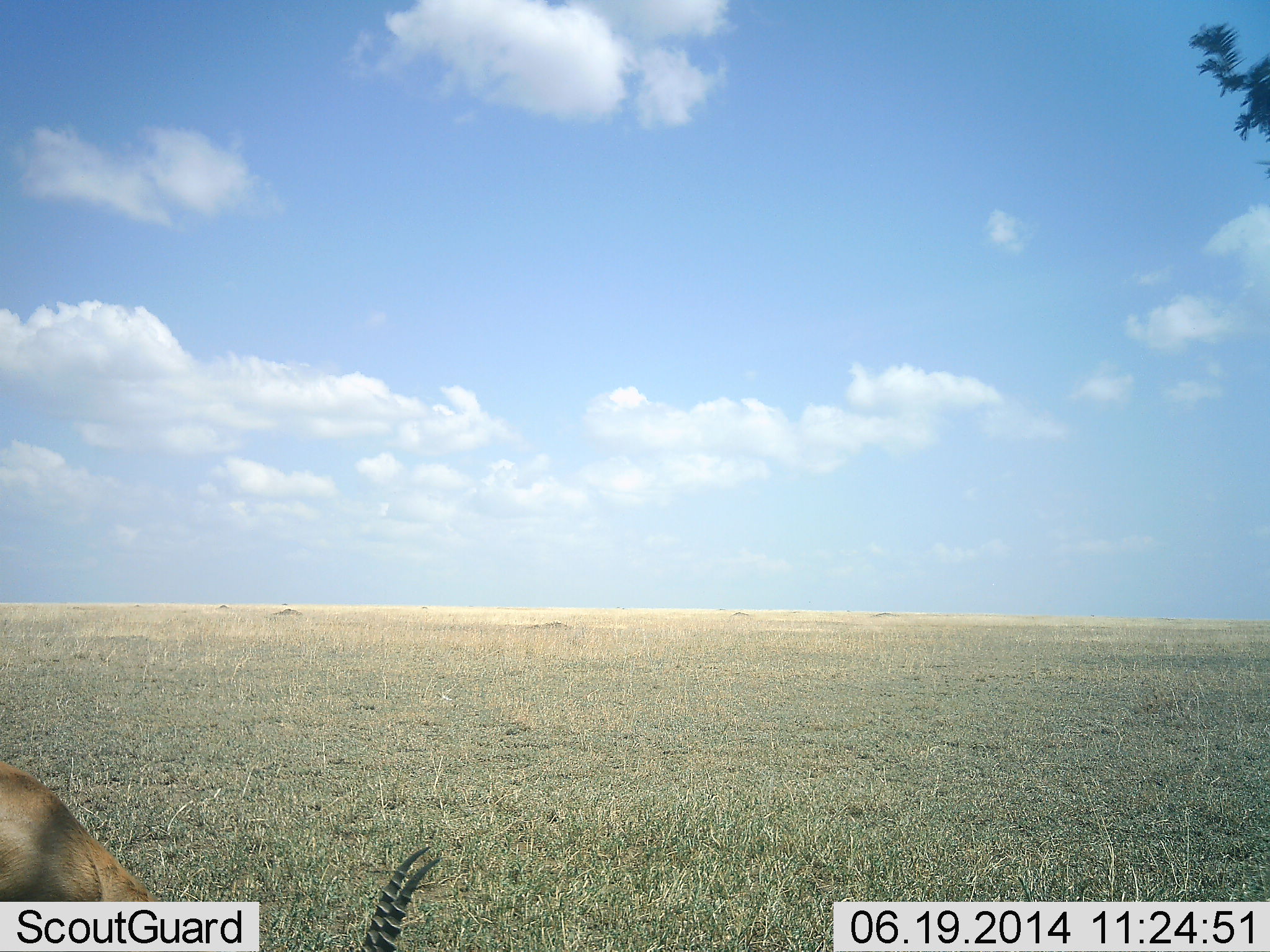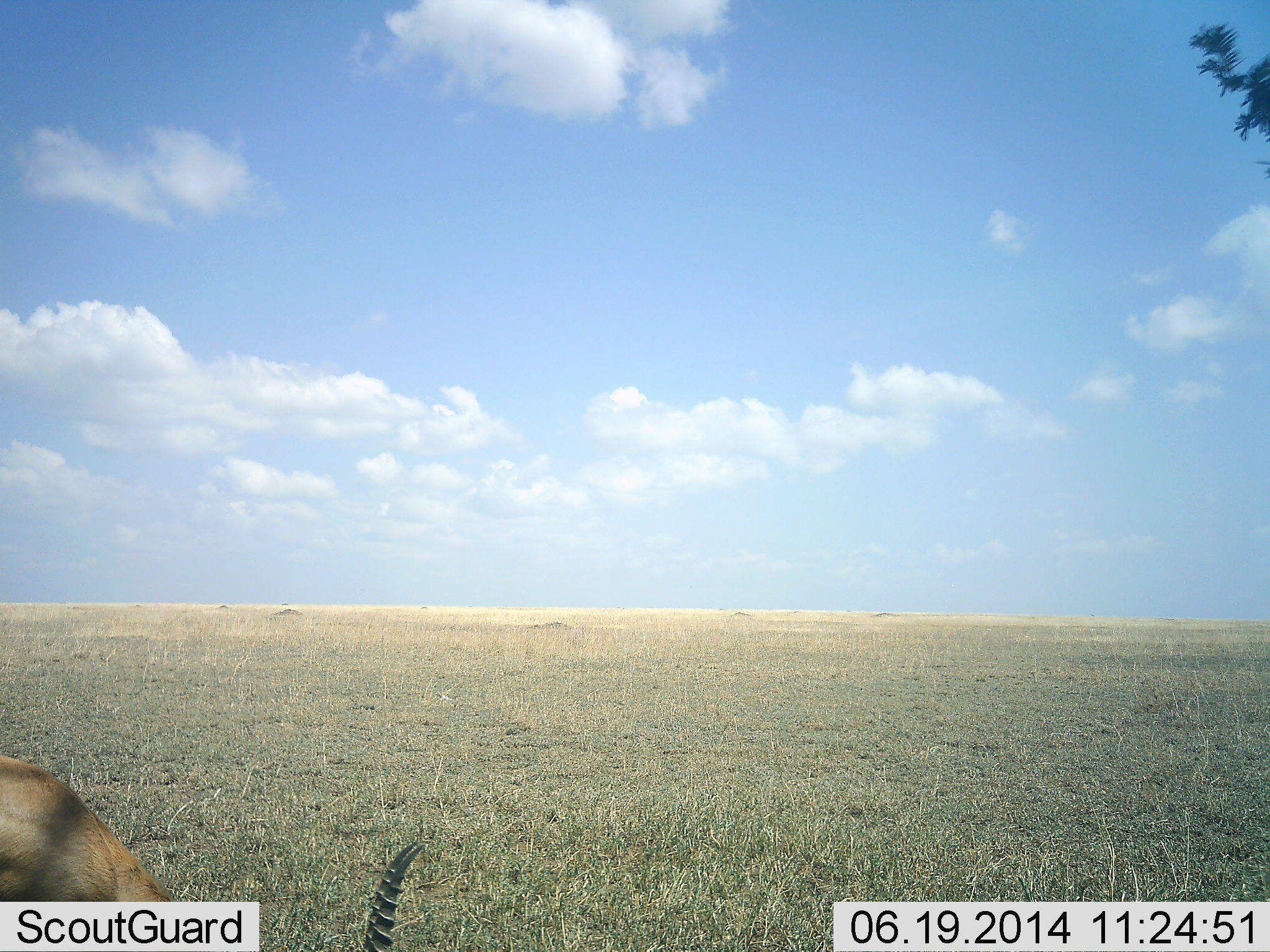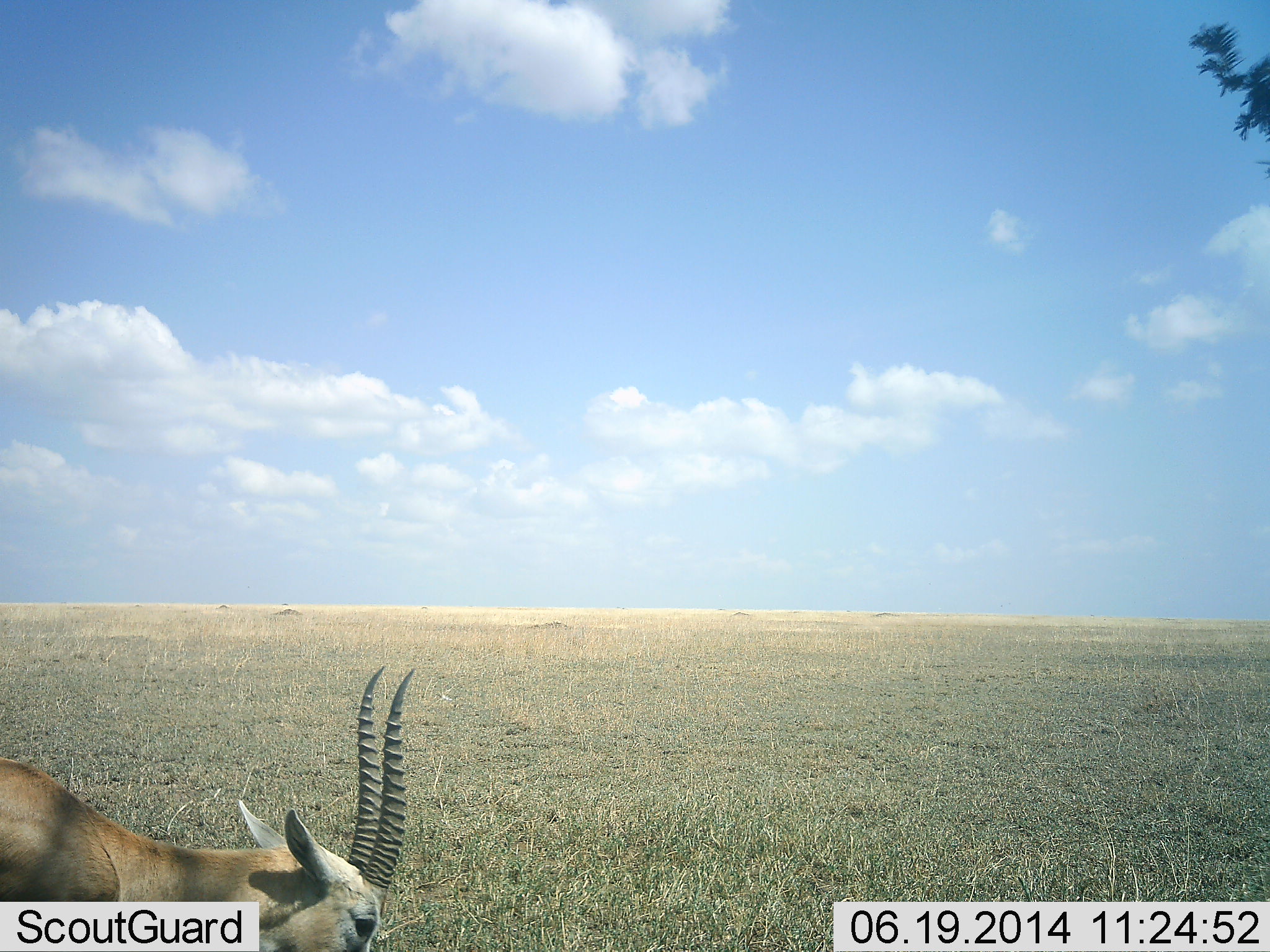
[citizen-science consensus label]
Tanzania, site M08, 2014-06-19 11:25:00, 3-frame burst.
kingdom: Animalia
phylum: Chordata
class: Mammalia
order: Artiodactyla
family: Bovidae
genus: Eudorcas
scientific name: Eudorcas thomsonii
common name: thomson's gazelle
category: gazellethomsons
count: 1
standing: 0%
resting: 10%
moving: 20%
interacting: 0%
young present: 0%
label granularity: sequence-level